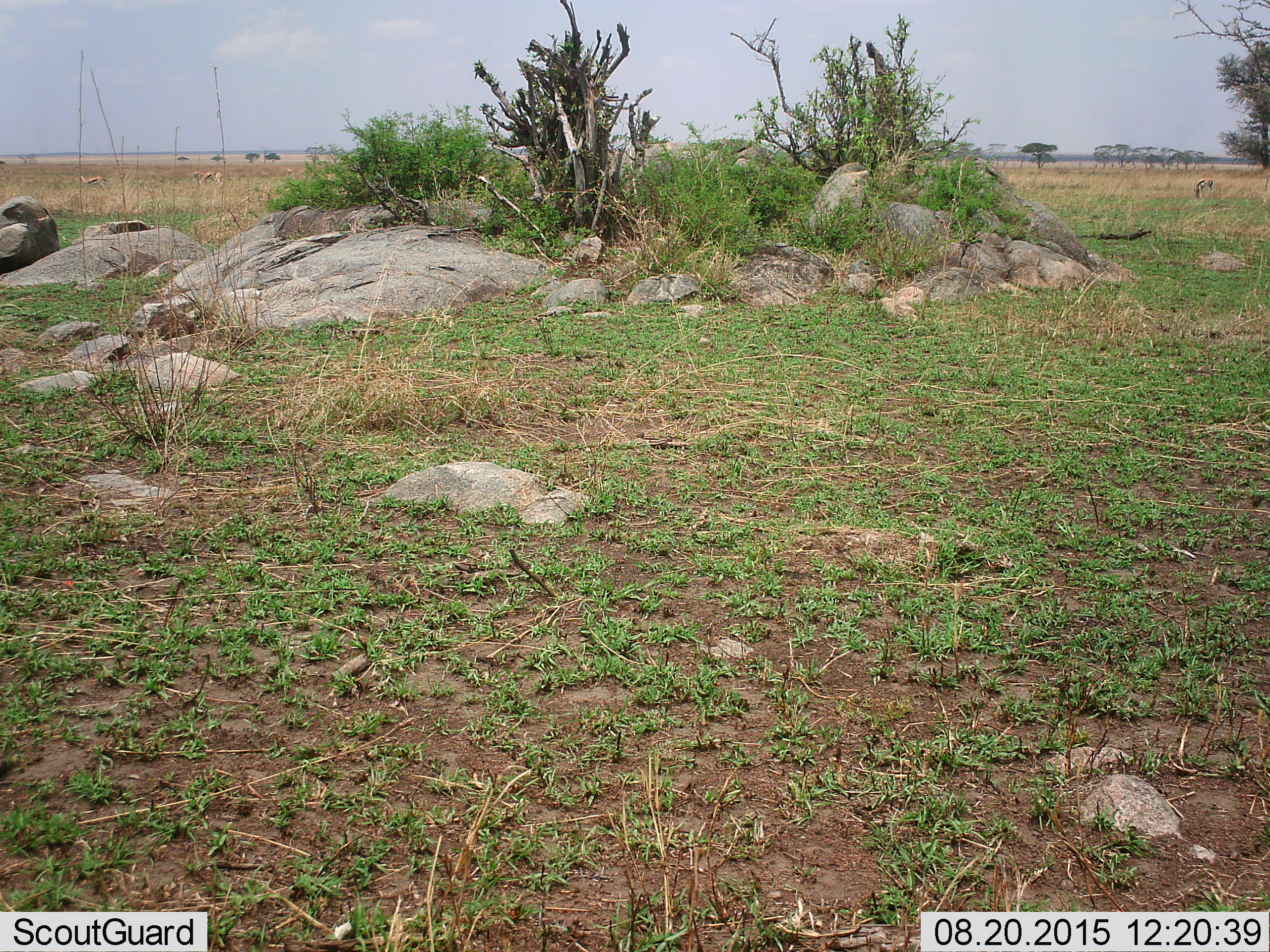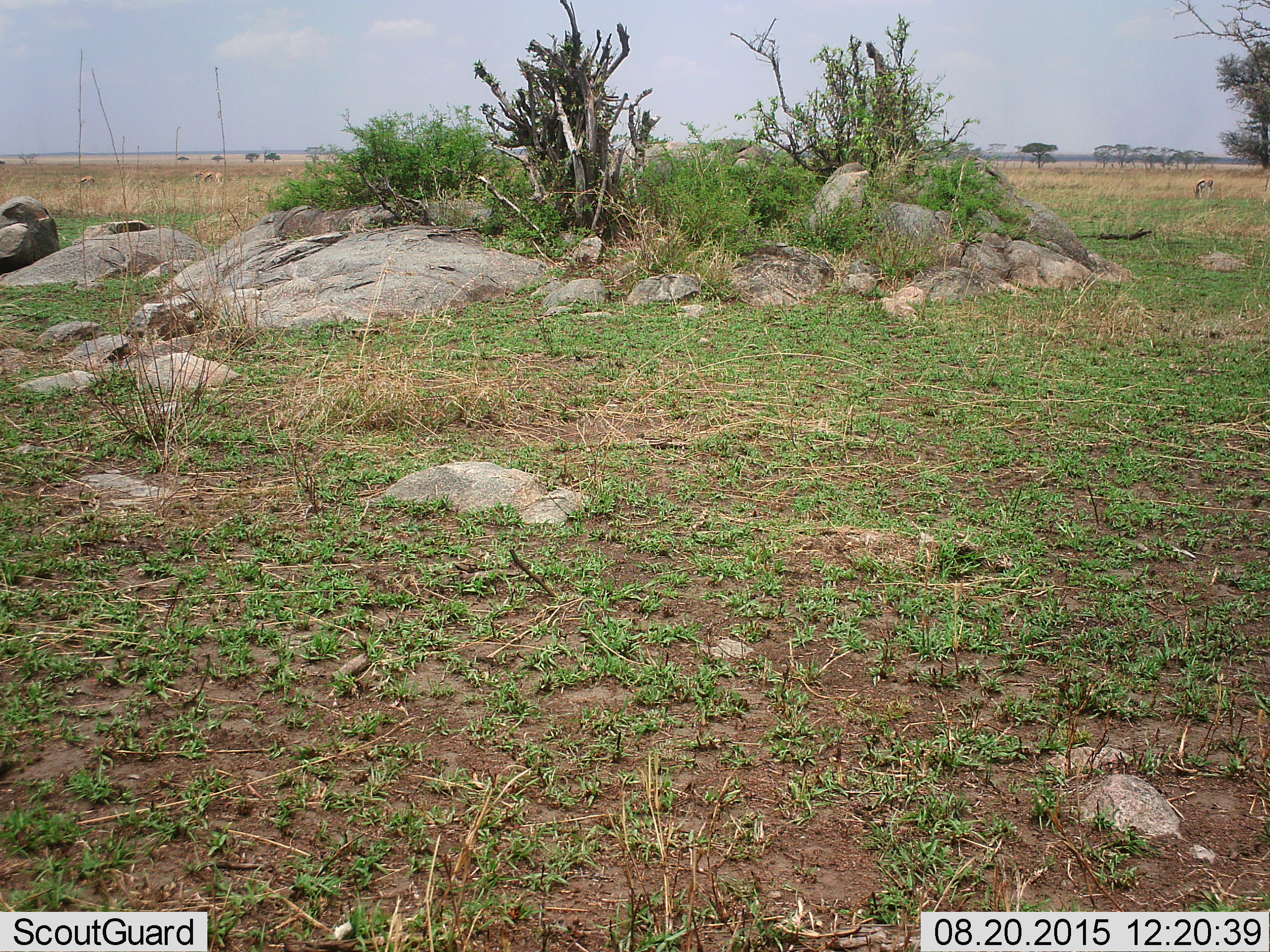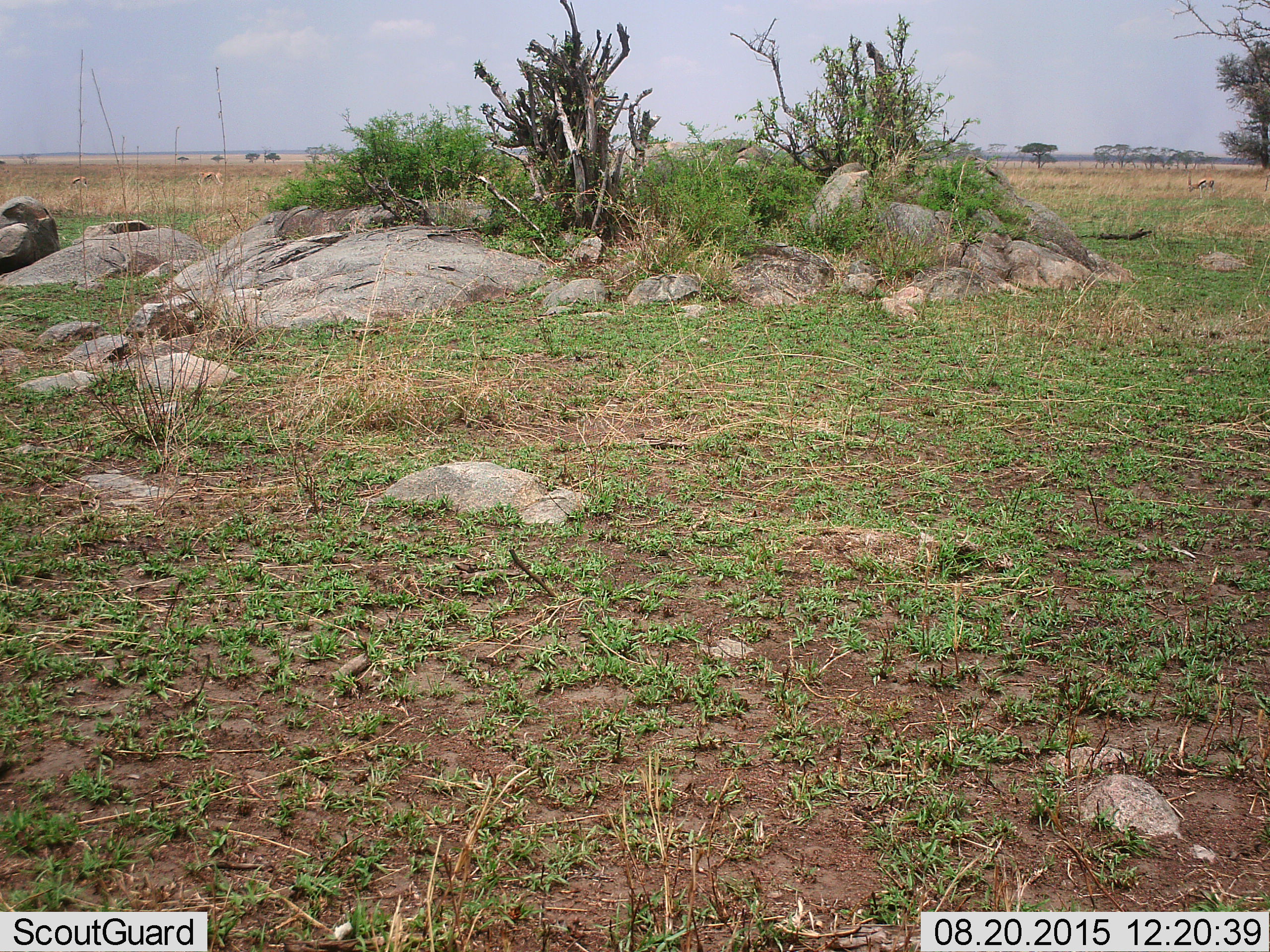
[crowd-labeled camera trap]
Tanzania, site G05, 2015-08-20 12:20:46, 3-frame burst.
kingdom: Animalia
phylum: Chordata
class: Mammalia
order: Artiodactyla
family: Bovidae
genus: Eudorcas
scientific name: Eudorcas thomsonii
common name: thomson's gazelle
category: gazellethomsons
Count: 5.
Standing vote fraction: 83%.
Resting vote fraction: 17%.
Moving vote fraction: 67%.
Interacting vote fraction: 0%.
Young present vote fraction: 0%.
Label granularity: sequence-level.